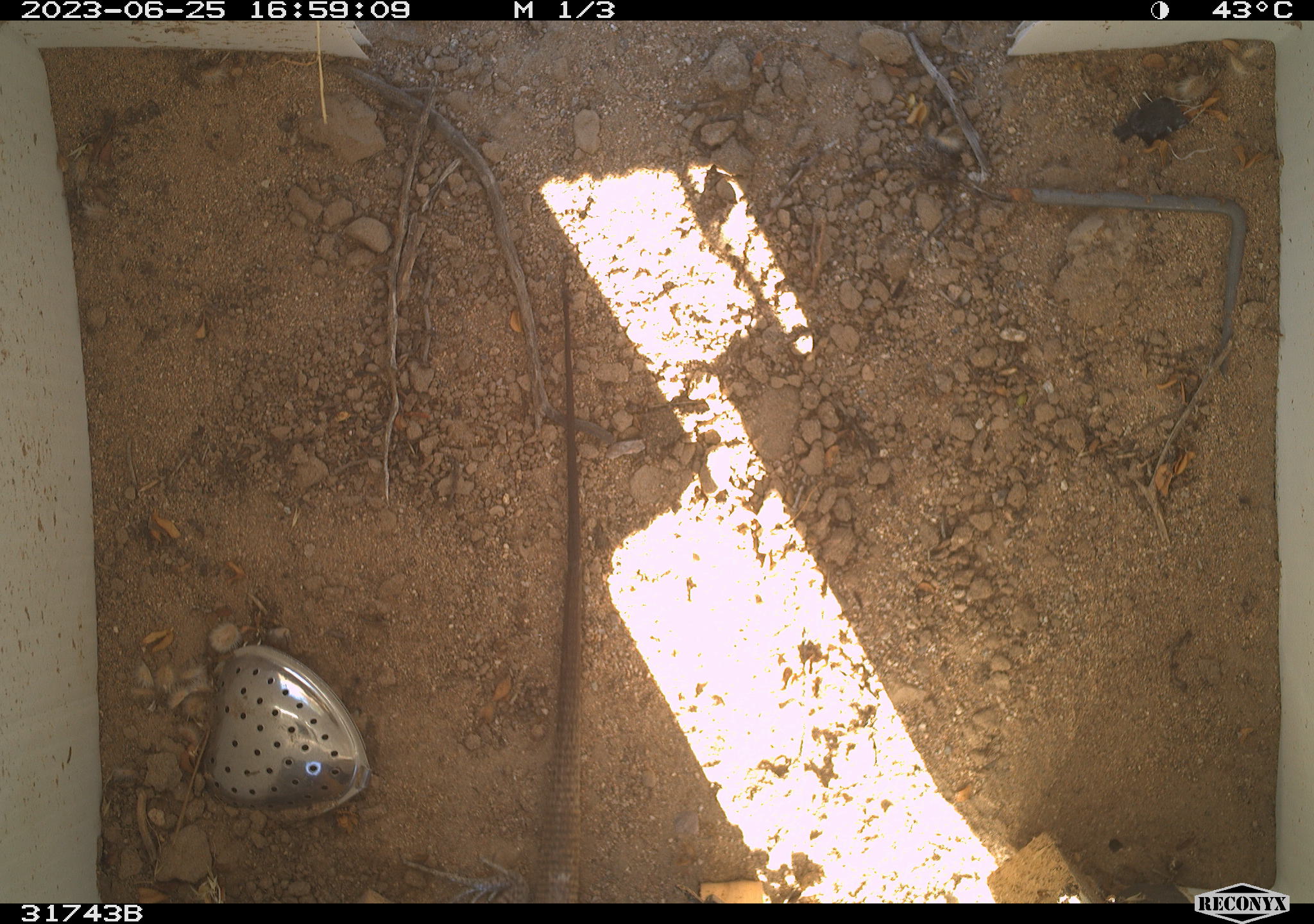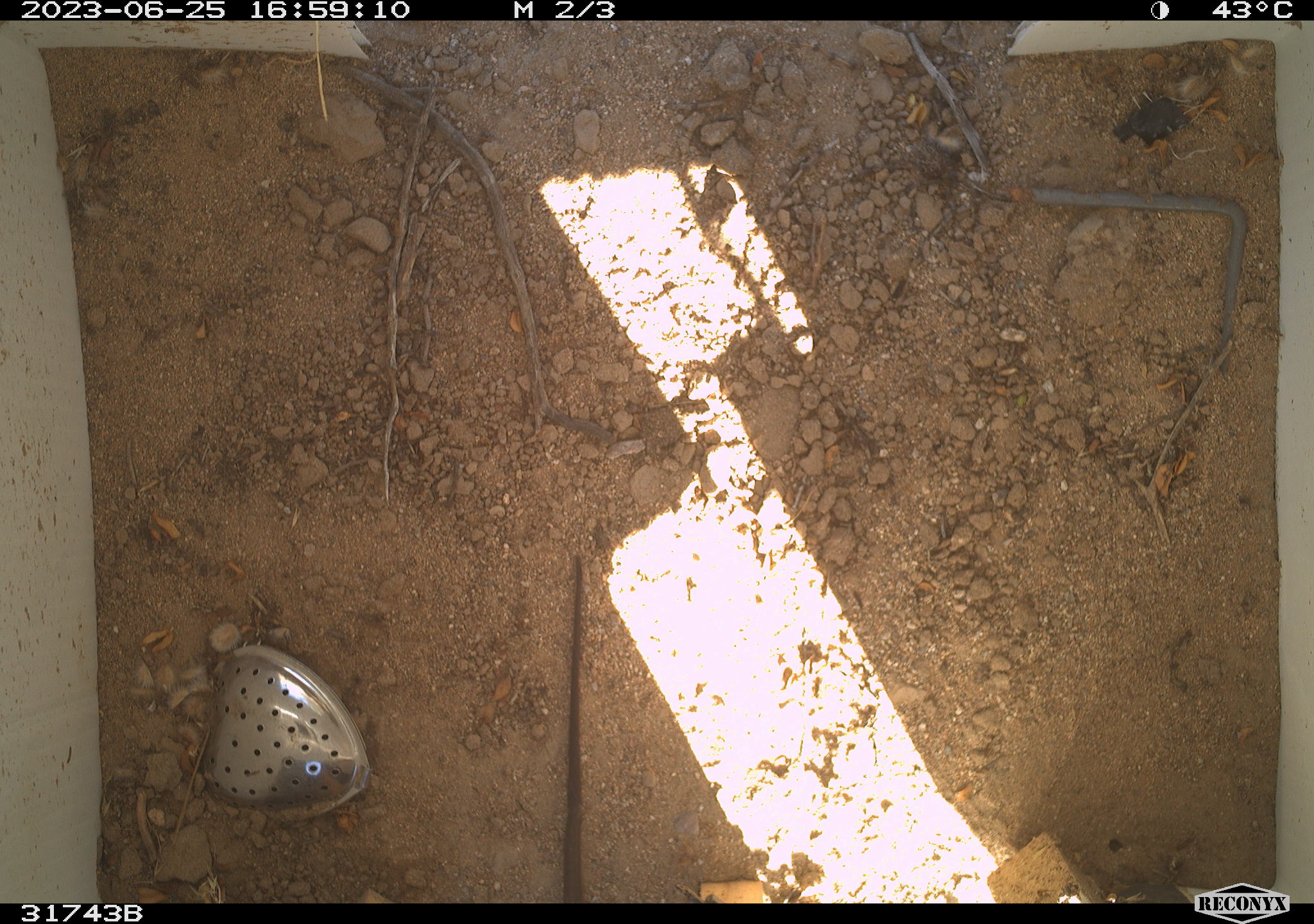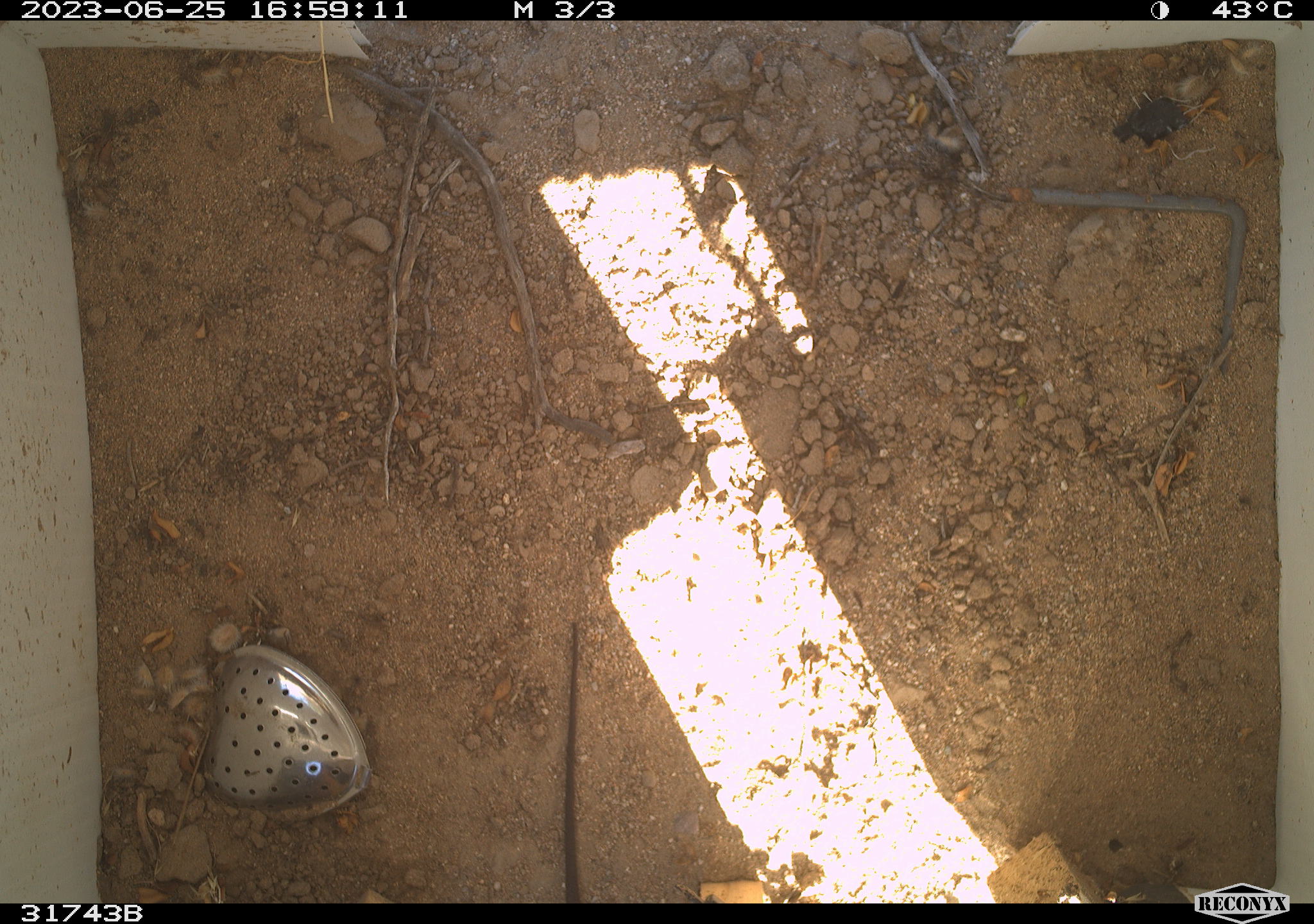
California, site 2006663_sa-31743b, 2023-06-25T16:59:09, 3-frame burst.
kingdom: Animalia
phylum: Chordata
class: Reptilia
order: Squamata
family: Teiidae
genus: Aspidoscelis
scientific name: Aspidoscelis tigris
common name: western whiptail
Western whiptail (Aspidoscelis tigris).